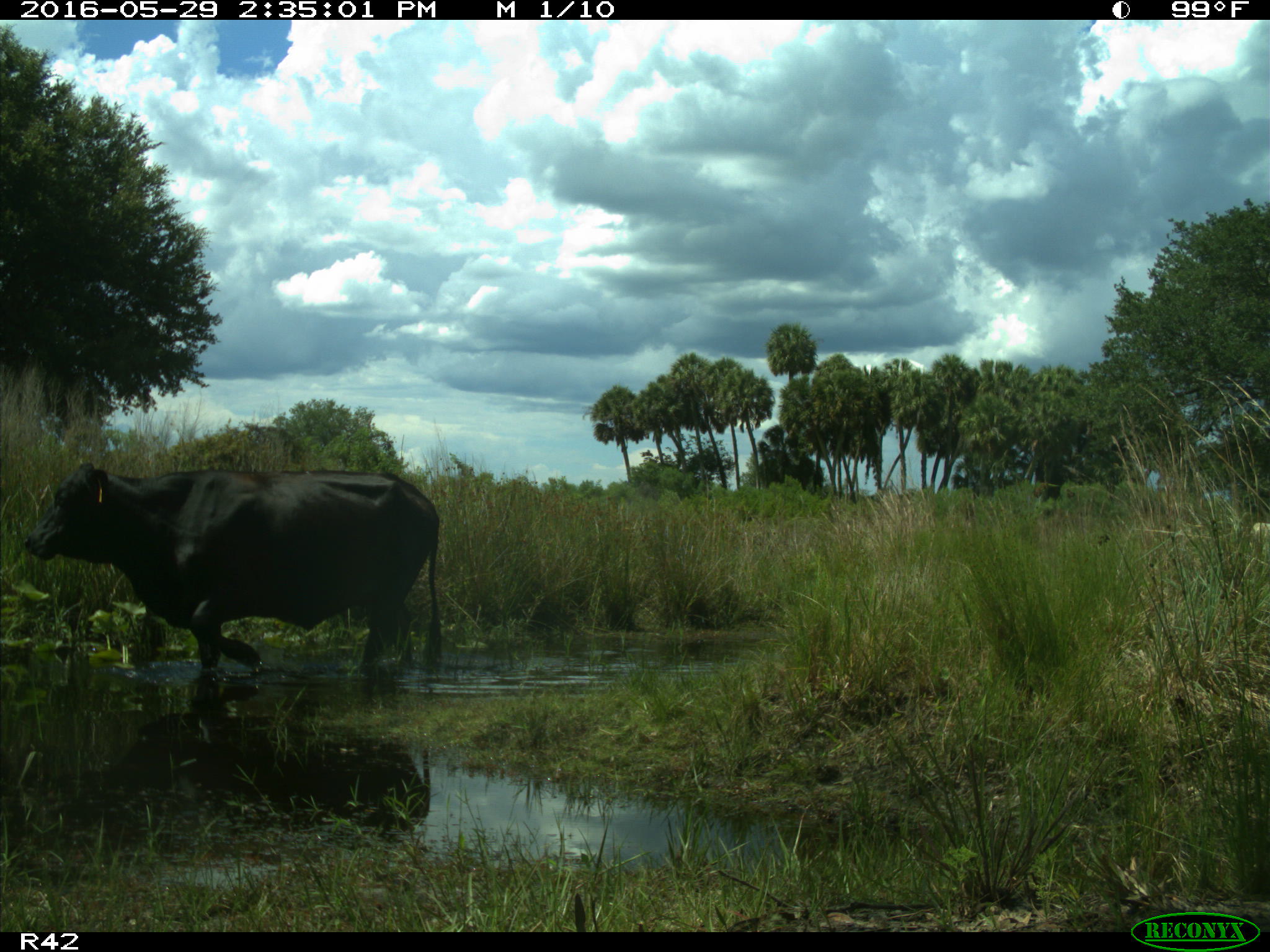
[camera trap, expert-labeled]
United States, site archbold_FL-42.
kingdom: Animalia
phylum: Chordata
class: Mammalia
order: Artiodactyla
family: Bovidae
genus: Bos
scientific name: Bos taurus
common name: domestic cow